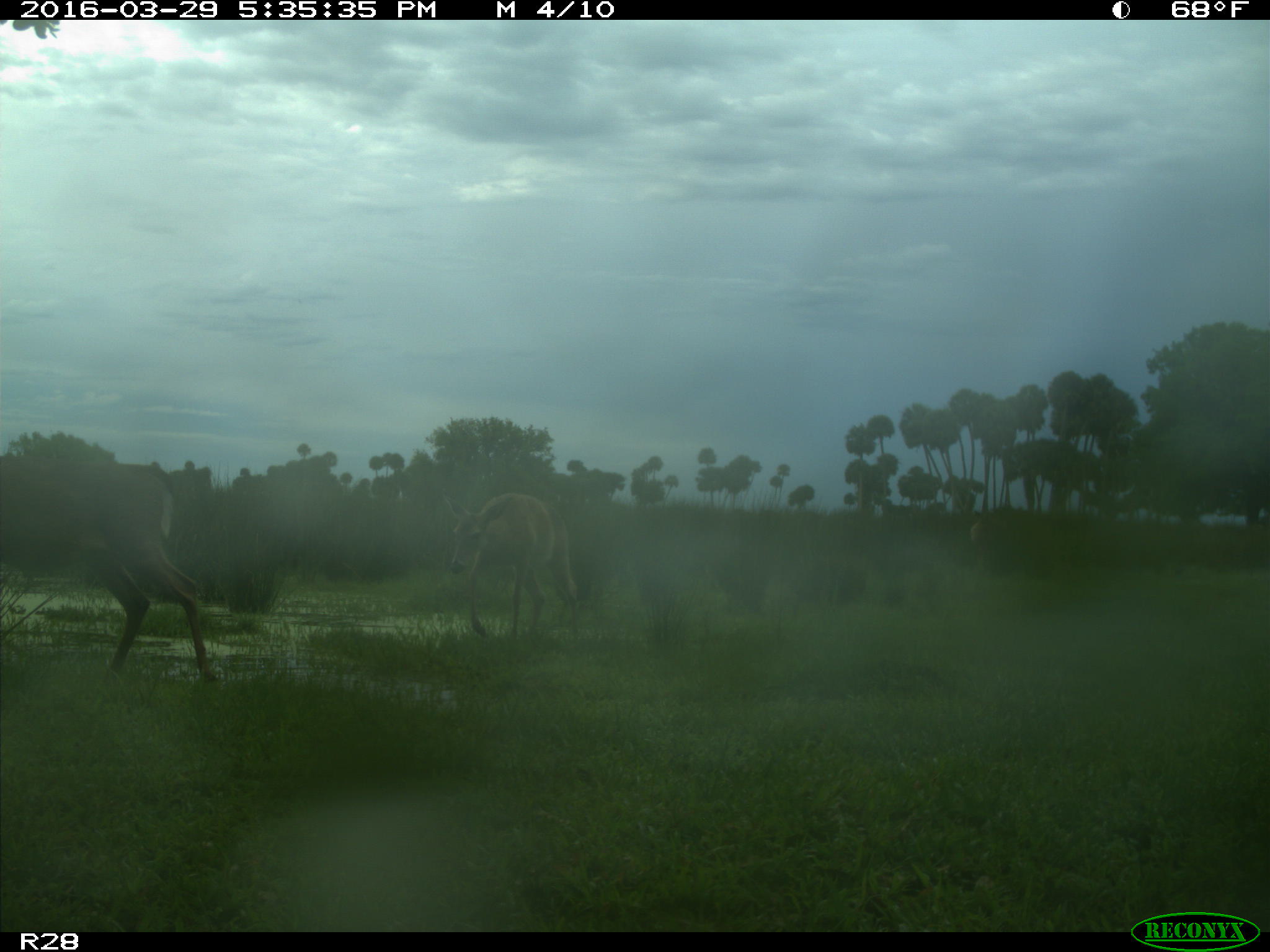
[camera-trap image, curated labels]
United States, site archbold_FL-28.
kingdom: Animalia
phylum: Chordata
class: Mammalia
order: Artiodactyla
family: Cervidae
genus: Odocoileus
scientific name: Odocoileus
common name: deer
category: unidentified deer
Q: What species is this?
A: Unidentified deer (deer) (Odocoileus).